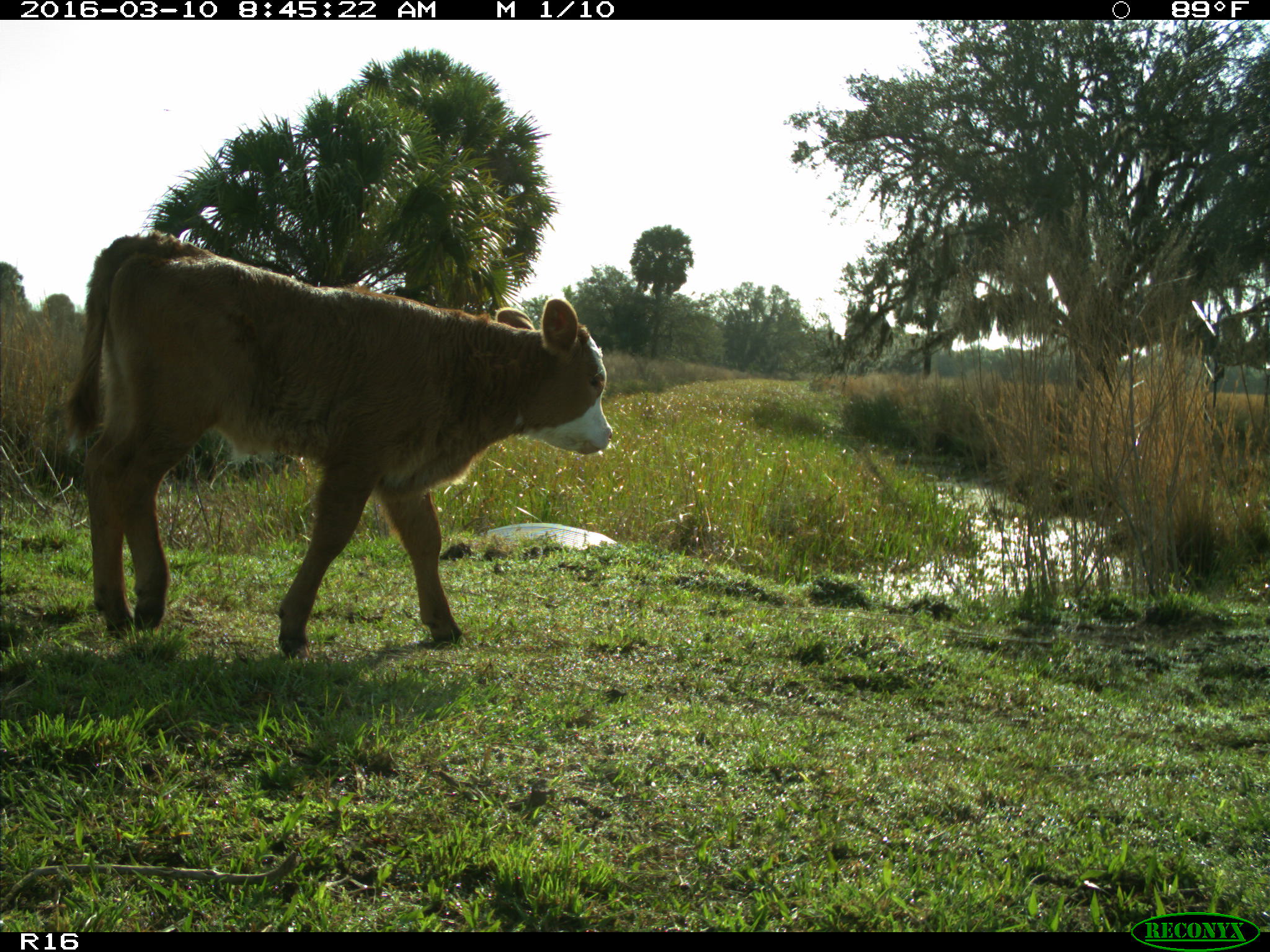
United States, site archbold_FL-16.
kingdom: Animalia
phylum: Chordata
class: Mammalia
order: Artiodactyla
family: Bovidae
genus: Bos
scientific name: Bos taurus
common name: domestic cow